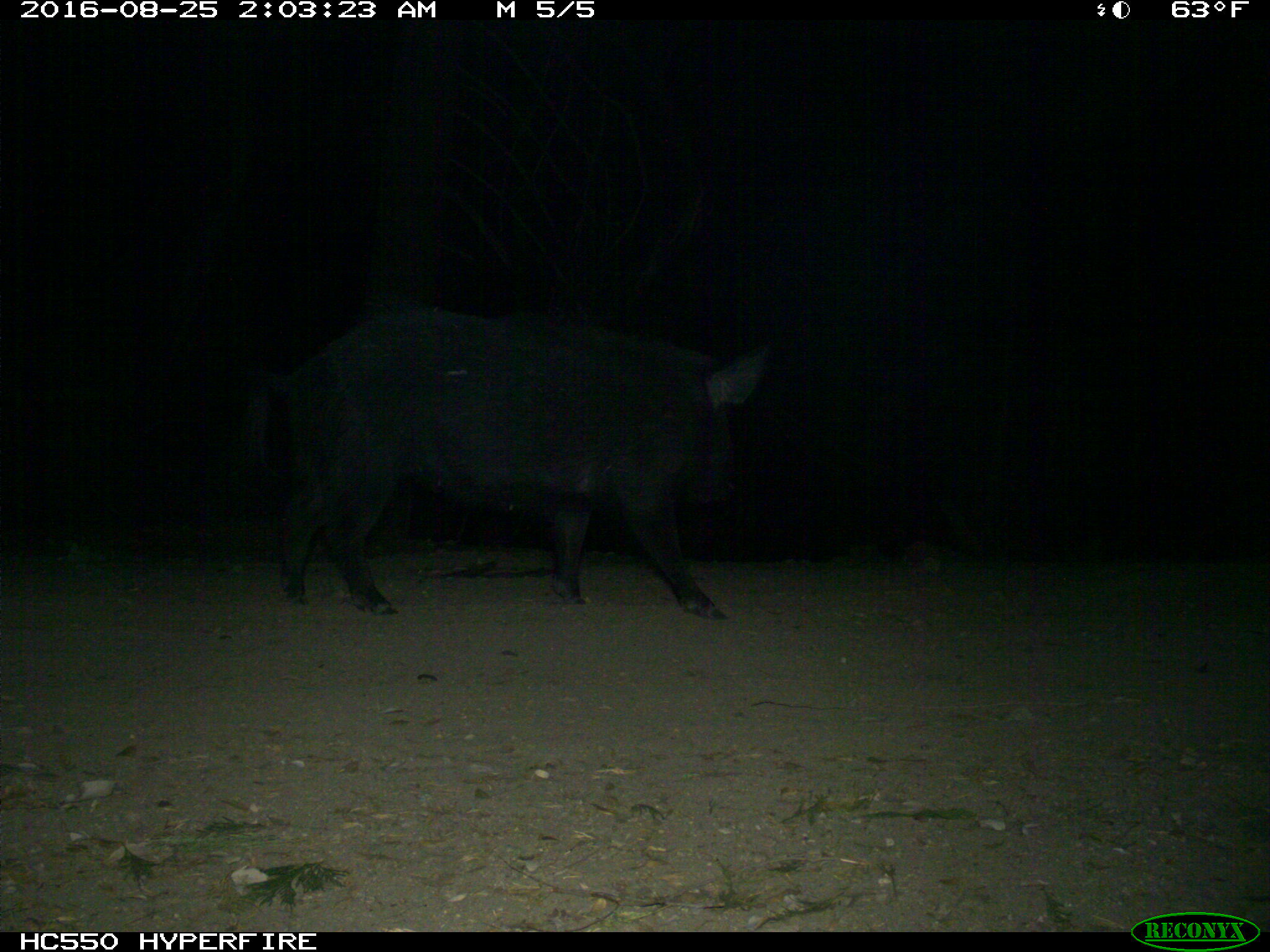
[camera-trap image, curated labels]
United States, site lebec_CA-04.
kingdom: Animalia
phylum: Chordata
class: Mammalia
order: Artiodactyla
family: Suidae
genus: Sus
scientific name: Sus scrofa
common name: wild boar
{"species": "Sus scrofa (wild boar)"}